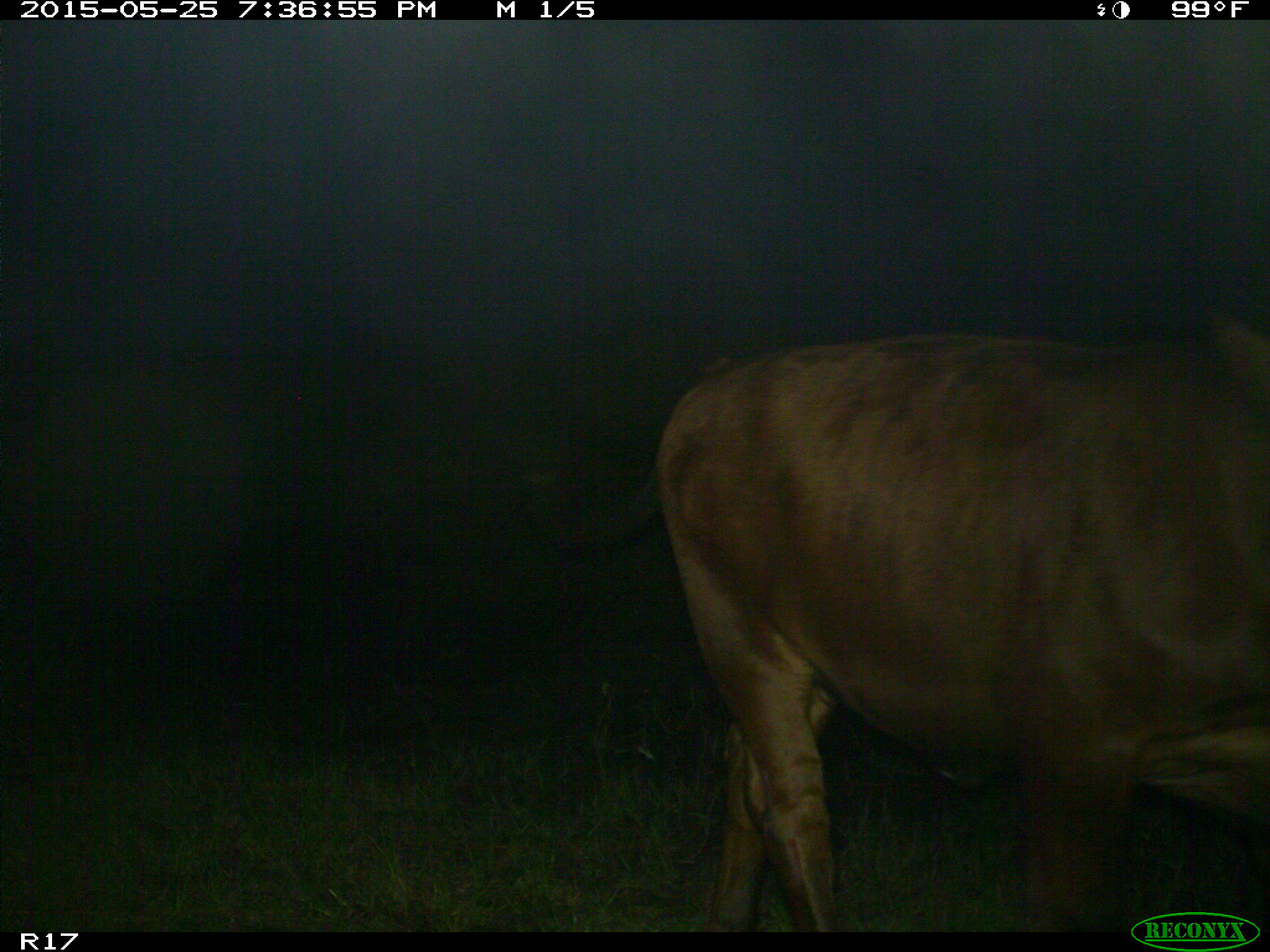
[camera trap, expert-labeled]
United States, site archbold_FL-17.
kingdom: Animalia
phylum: Chordata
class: Mammalia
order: Artiodactyla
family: Bovidae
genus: Bos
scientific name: Bos taurus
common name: domestic cow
Bos taurus (domestic cow).